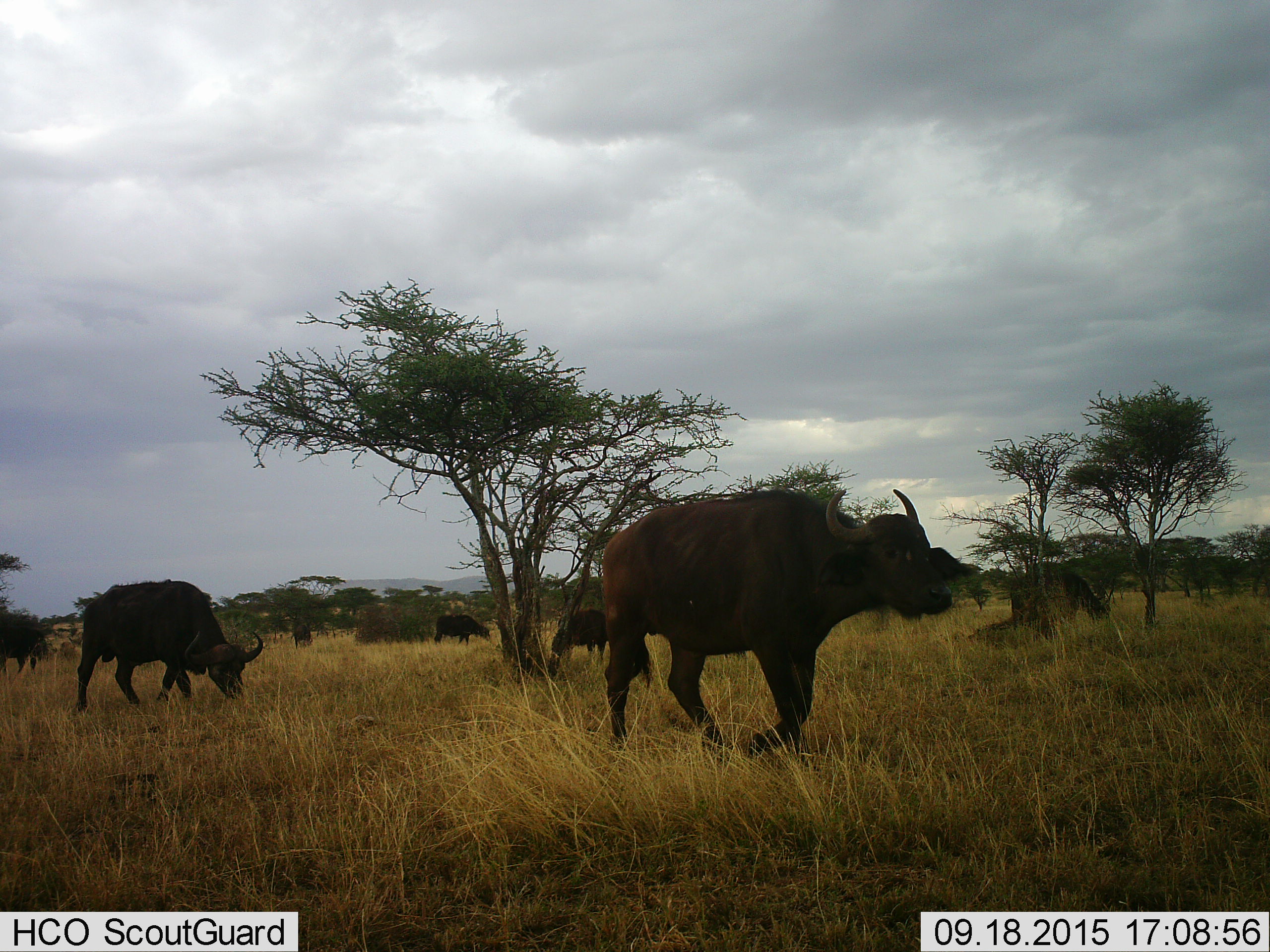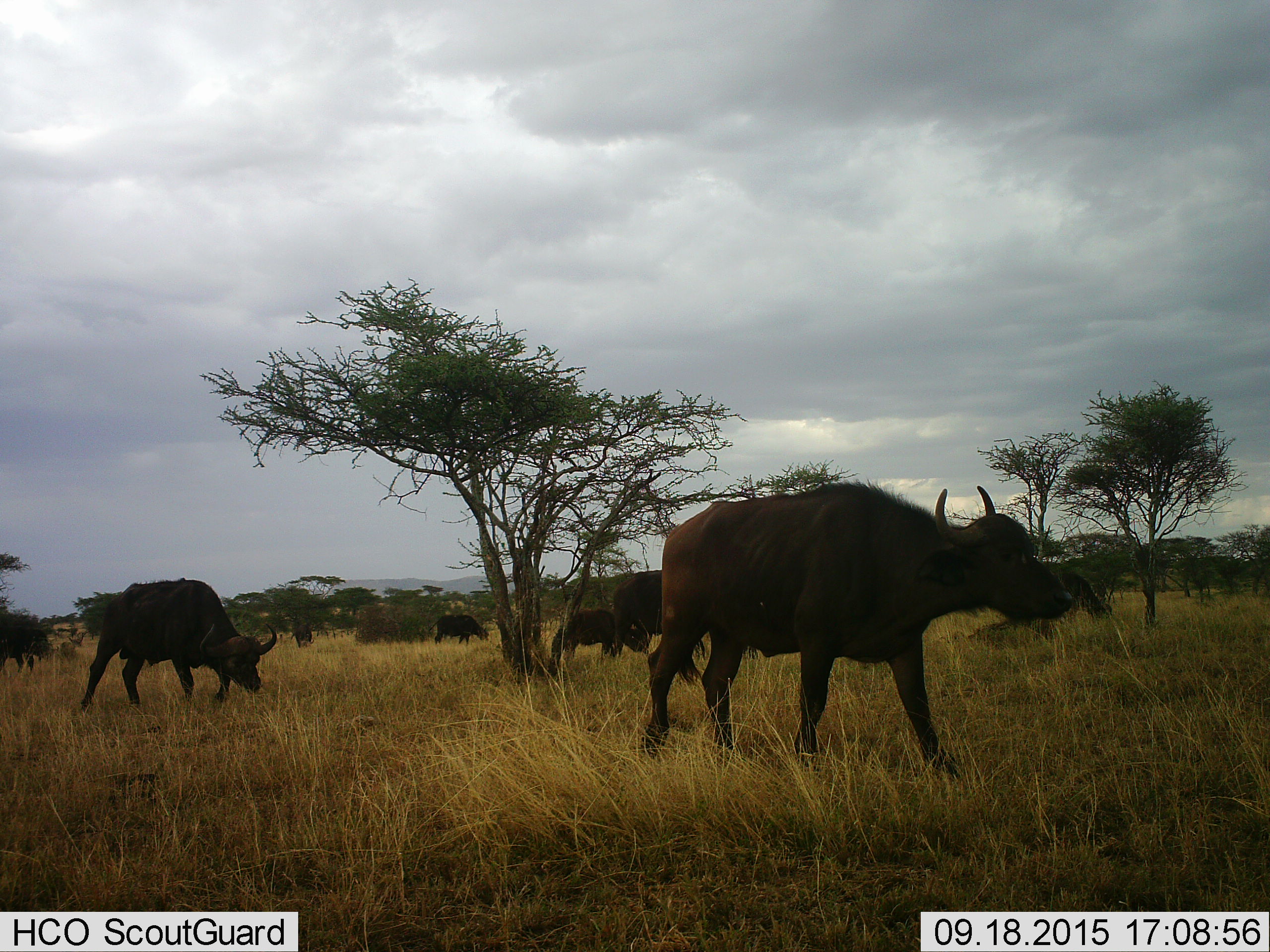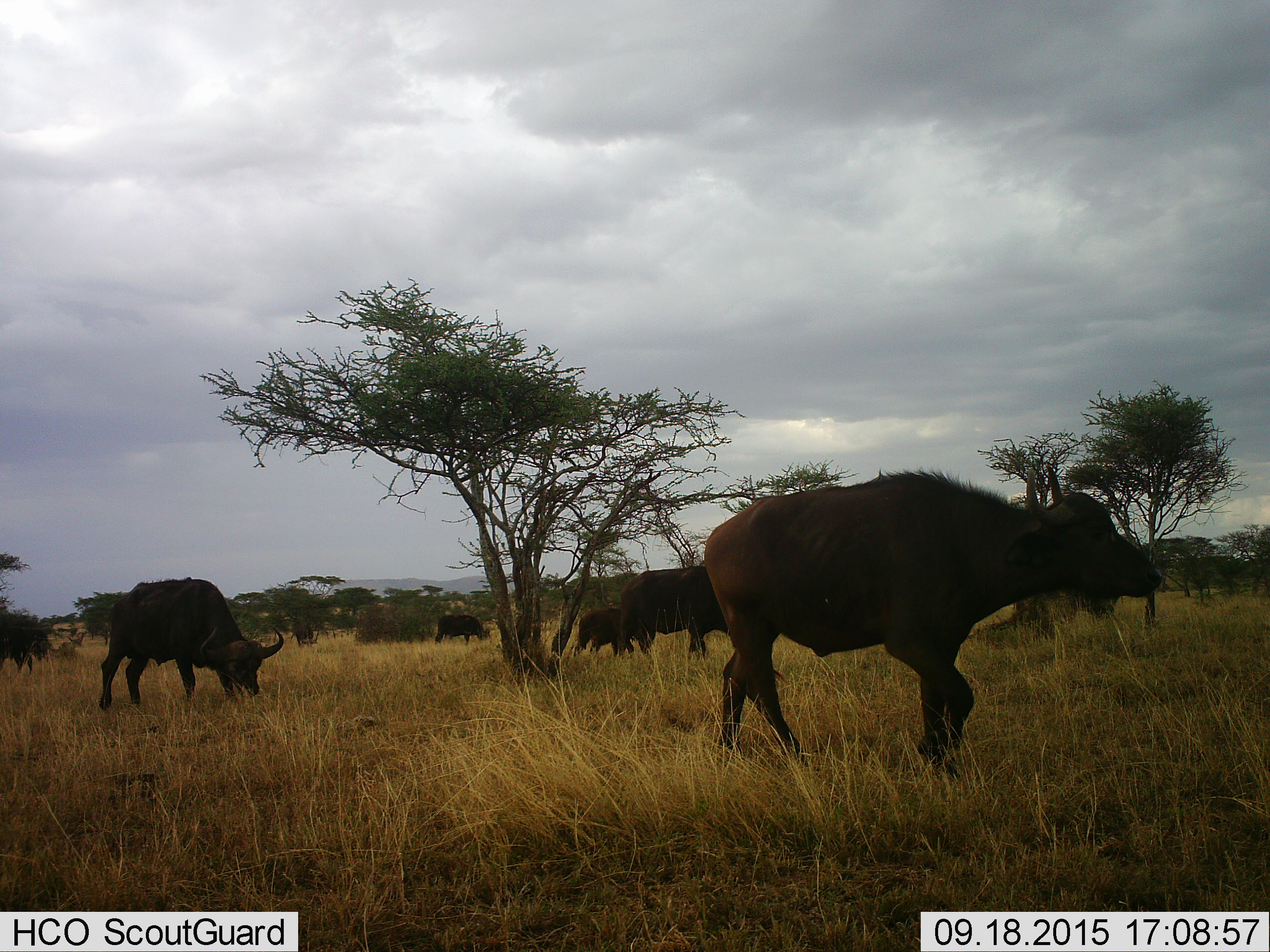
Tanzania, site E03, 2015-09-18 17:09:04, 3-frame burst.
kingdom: Animalia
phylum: Chordata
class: Mammalia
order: Artiodactyla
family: Bovidae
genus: Syncerus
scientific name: Syncerus caffer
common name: cape buffalo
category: buffalo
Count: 8.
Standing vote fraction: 40%.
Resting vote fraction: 7%.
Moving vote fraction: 100%.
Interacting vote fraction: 0%.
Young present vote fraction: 40%.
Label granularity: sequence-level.